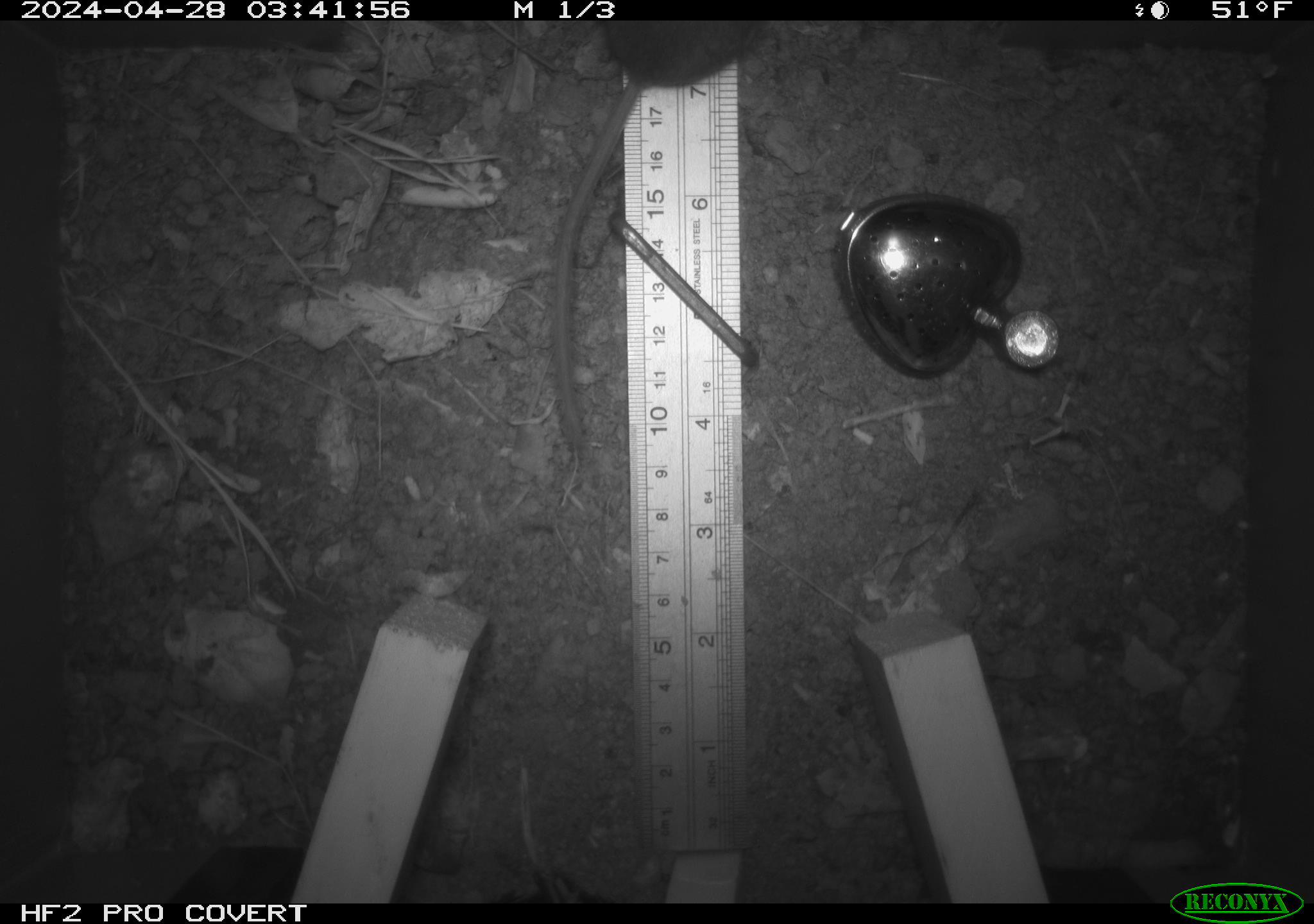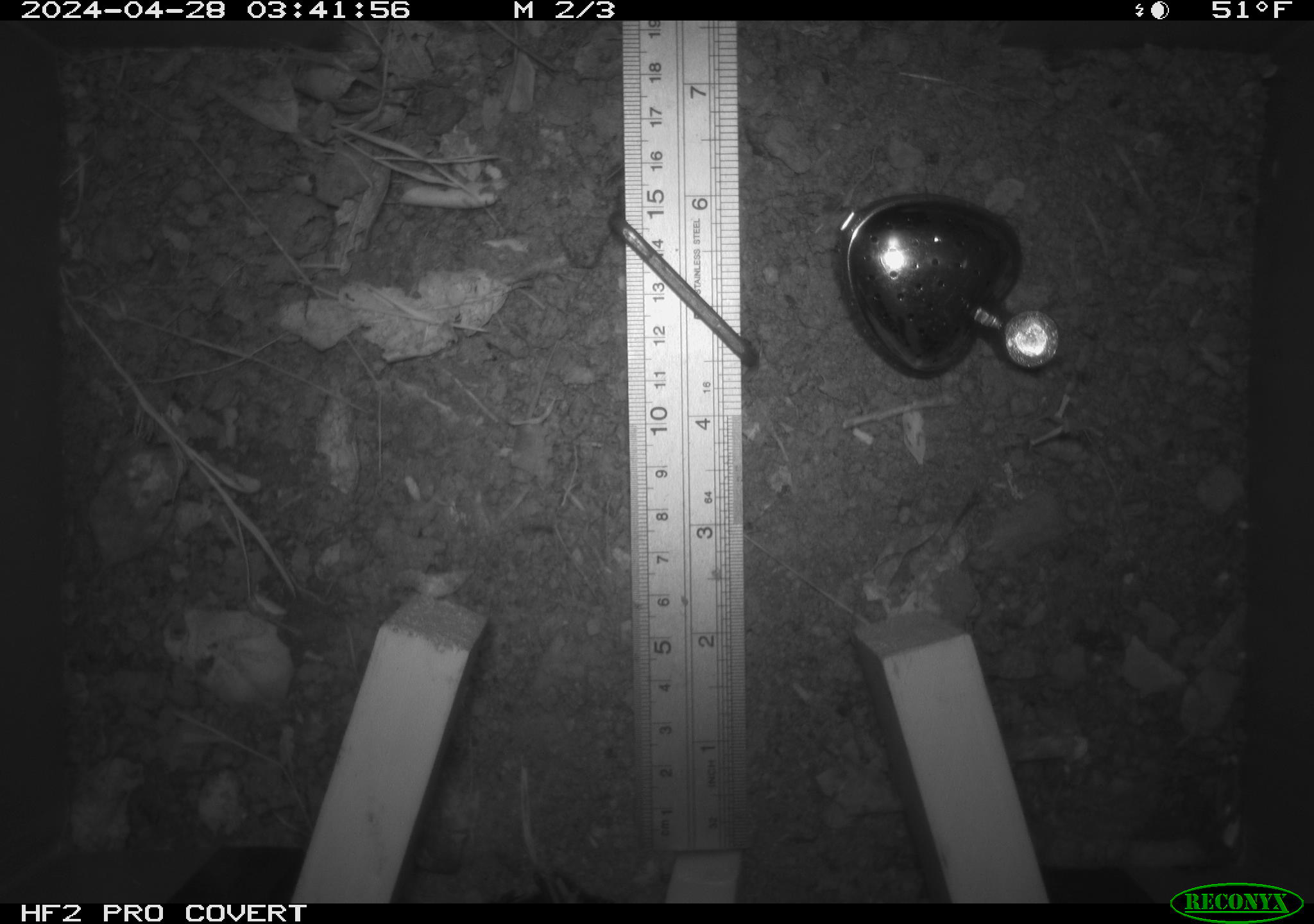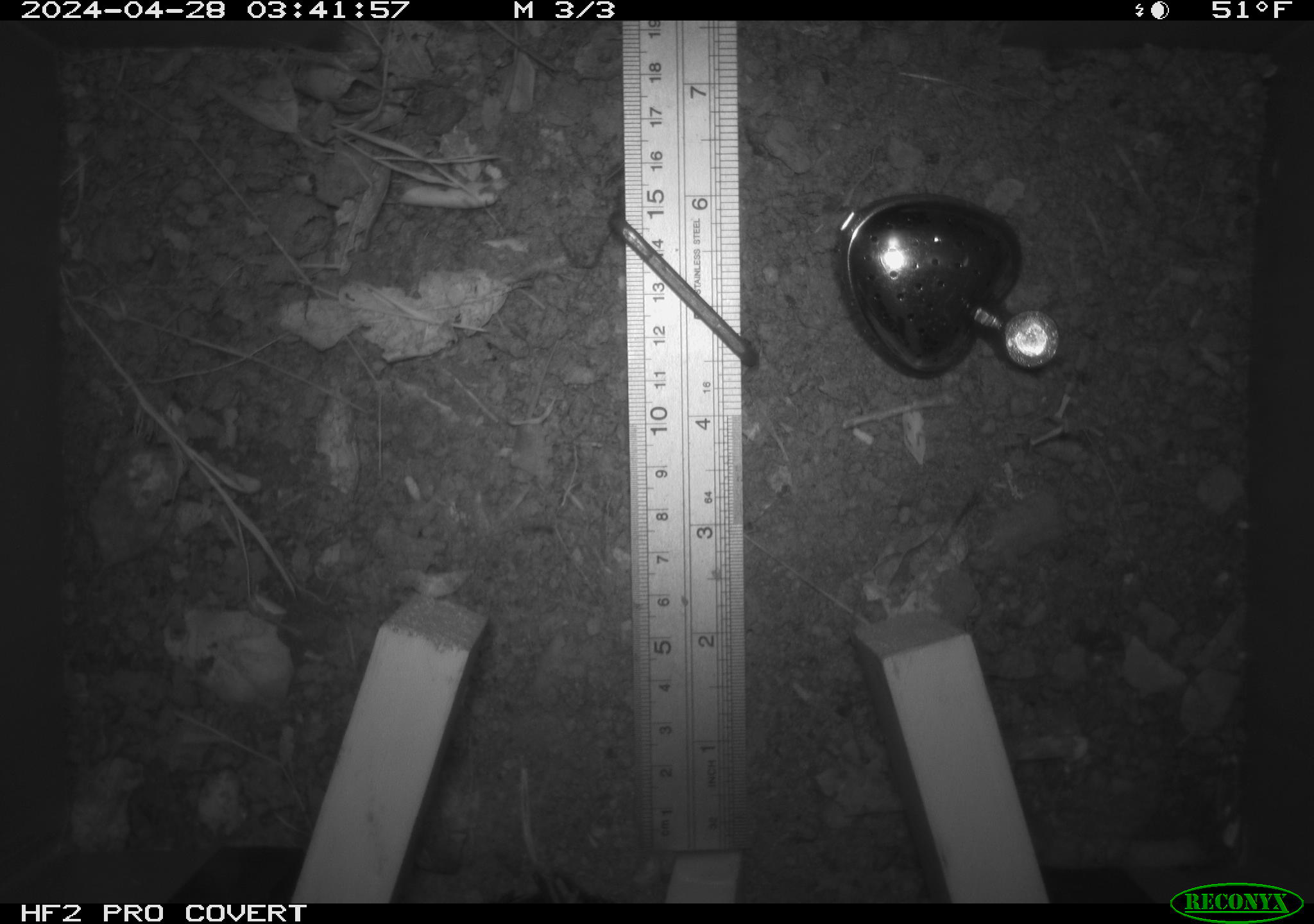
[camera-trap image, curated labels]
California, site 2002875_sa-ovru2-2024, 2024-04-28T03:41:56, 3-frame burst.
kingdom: Animalia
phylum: Chordata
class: Mammalia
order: Rodentia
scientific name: Rodentia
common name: rodent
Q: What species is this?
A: Rodent (Rodentia).